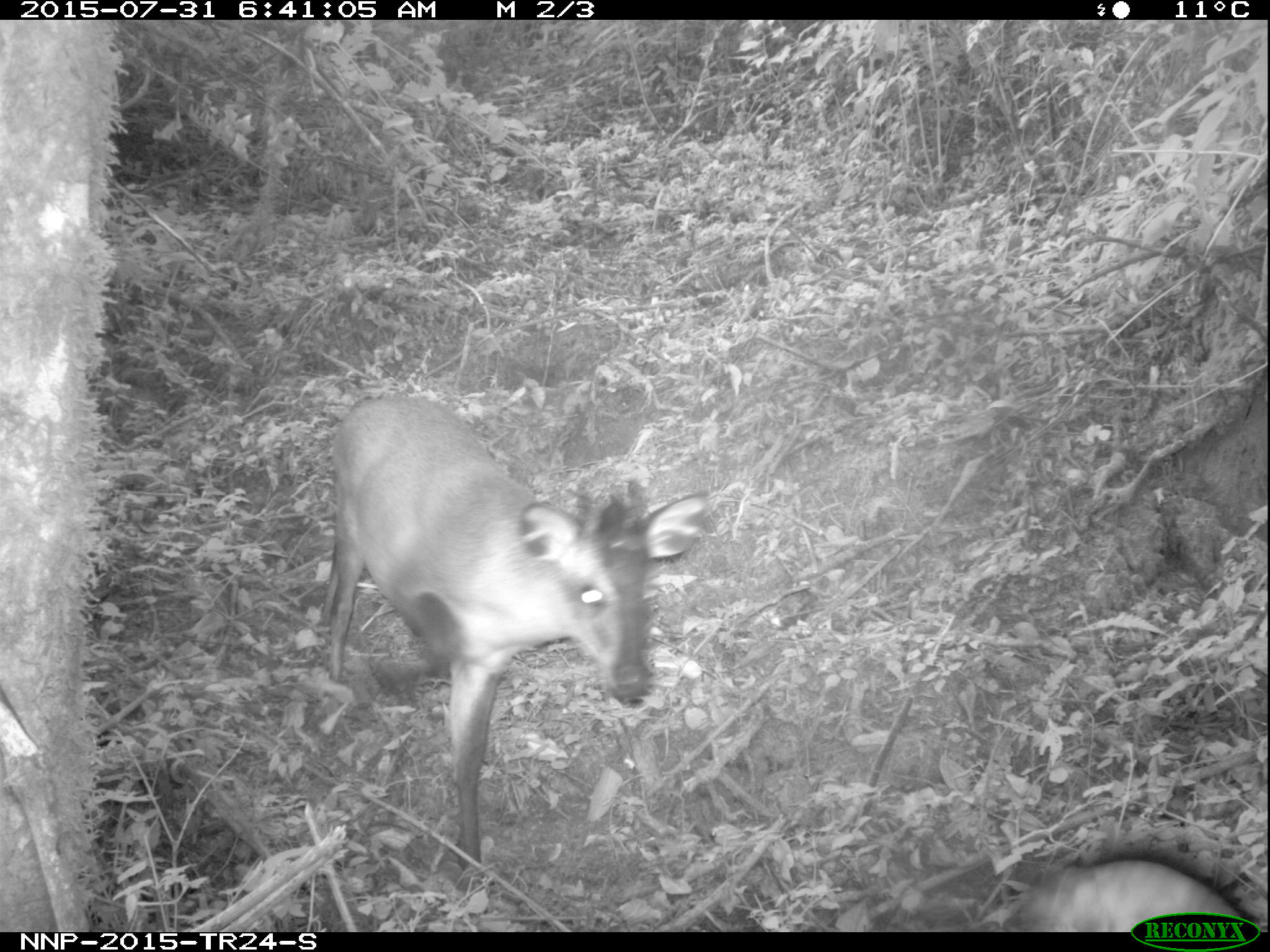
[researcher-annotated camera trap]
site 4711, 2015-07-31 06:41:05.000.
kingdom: Animalia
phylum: Chordata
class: Mammalia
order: Artiodactyla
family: Bovidae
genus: Cephalophus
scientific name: Cephalophus nigrifrons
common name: black-fronted duiker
Cephalophus nigrifrons (black-fronted duiker), count 1.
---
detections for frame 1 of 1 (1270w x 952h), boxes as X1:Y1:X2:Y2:
cephalophus nigrifrons: 315:392:710:871; 1002:855:1241:931